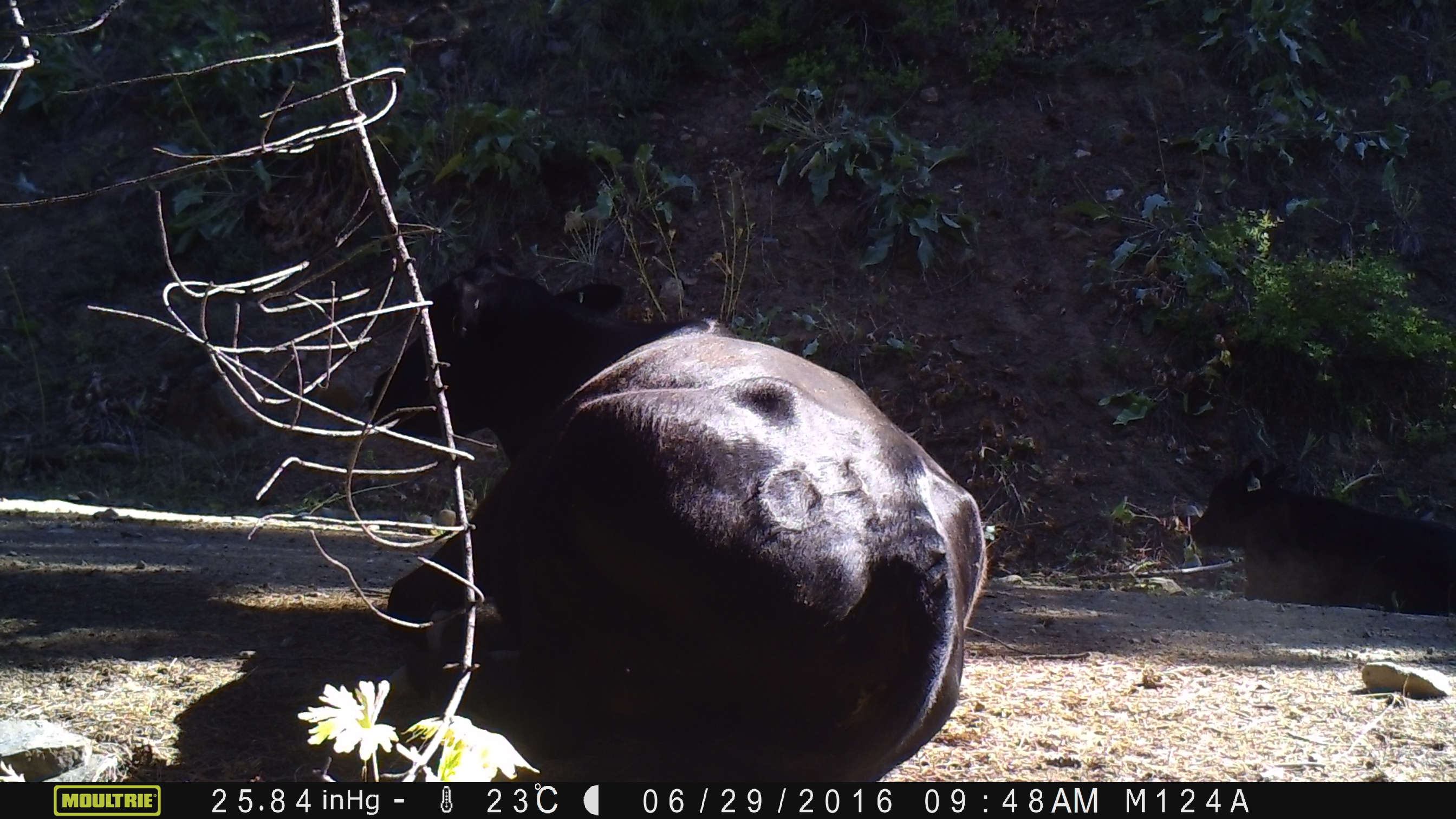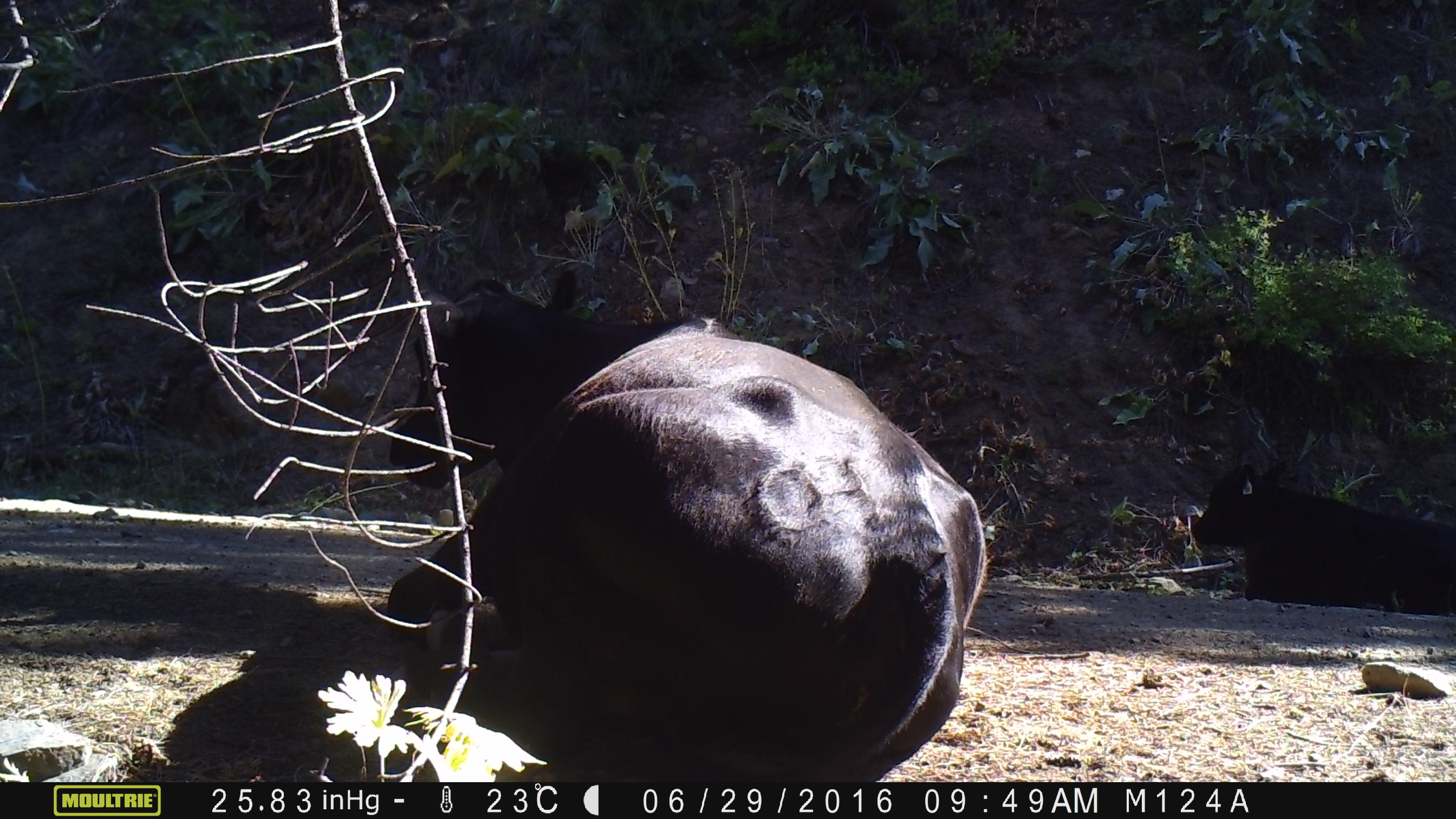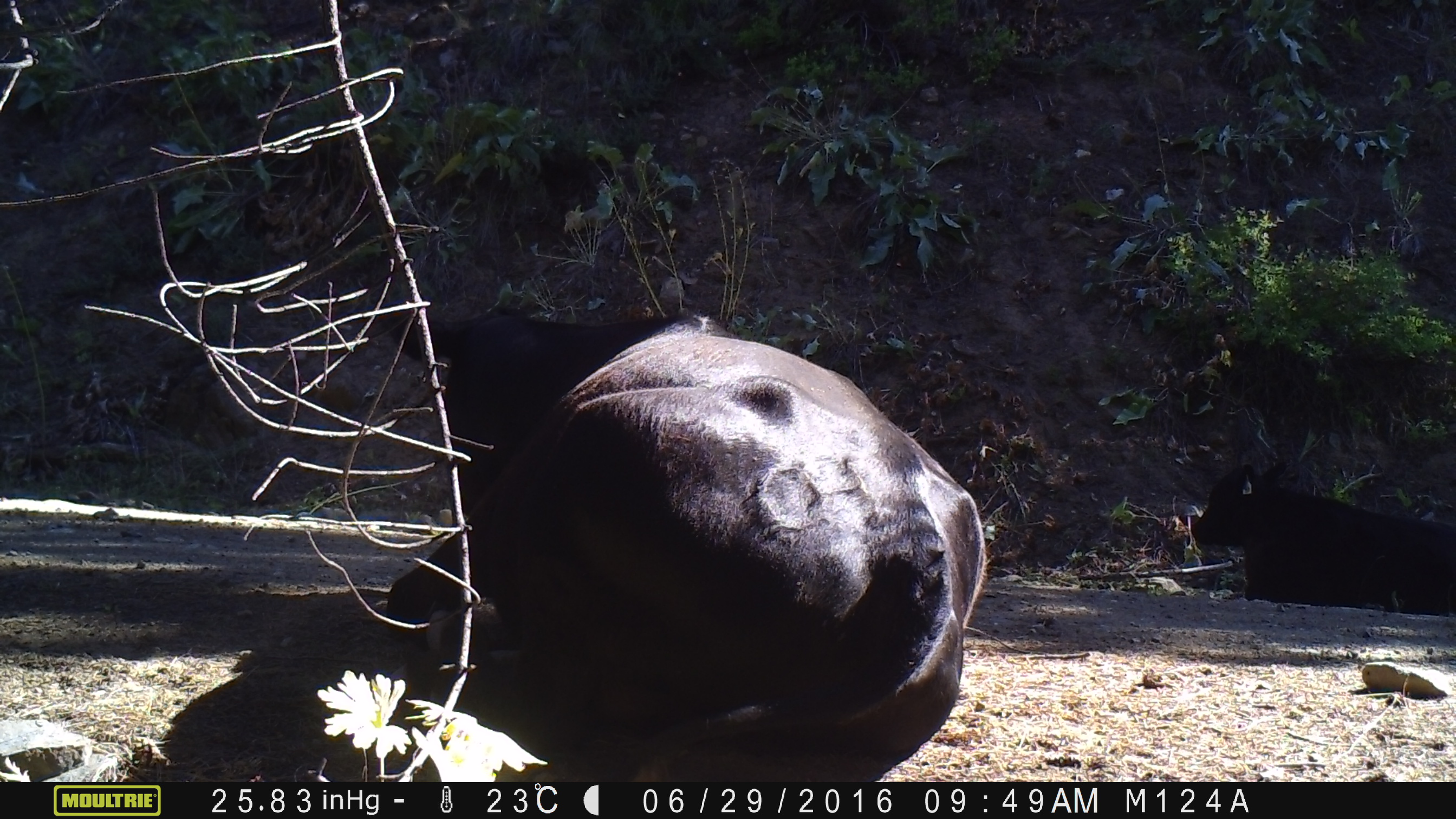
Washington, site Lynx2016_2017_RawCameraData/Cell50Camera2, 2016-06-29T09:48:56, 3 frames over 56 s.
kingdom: Animalia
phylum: Chordata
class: Mammalia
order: Artiodactyla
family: Bovidae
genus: Bos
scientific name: Bos taurus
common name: domestic cattle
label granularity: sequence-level